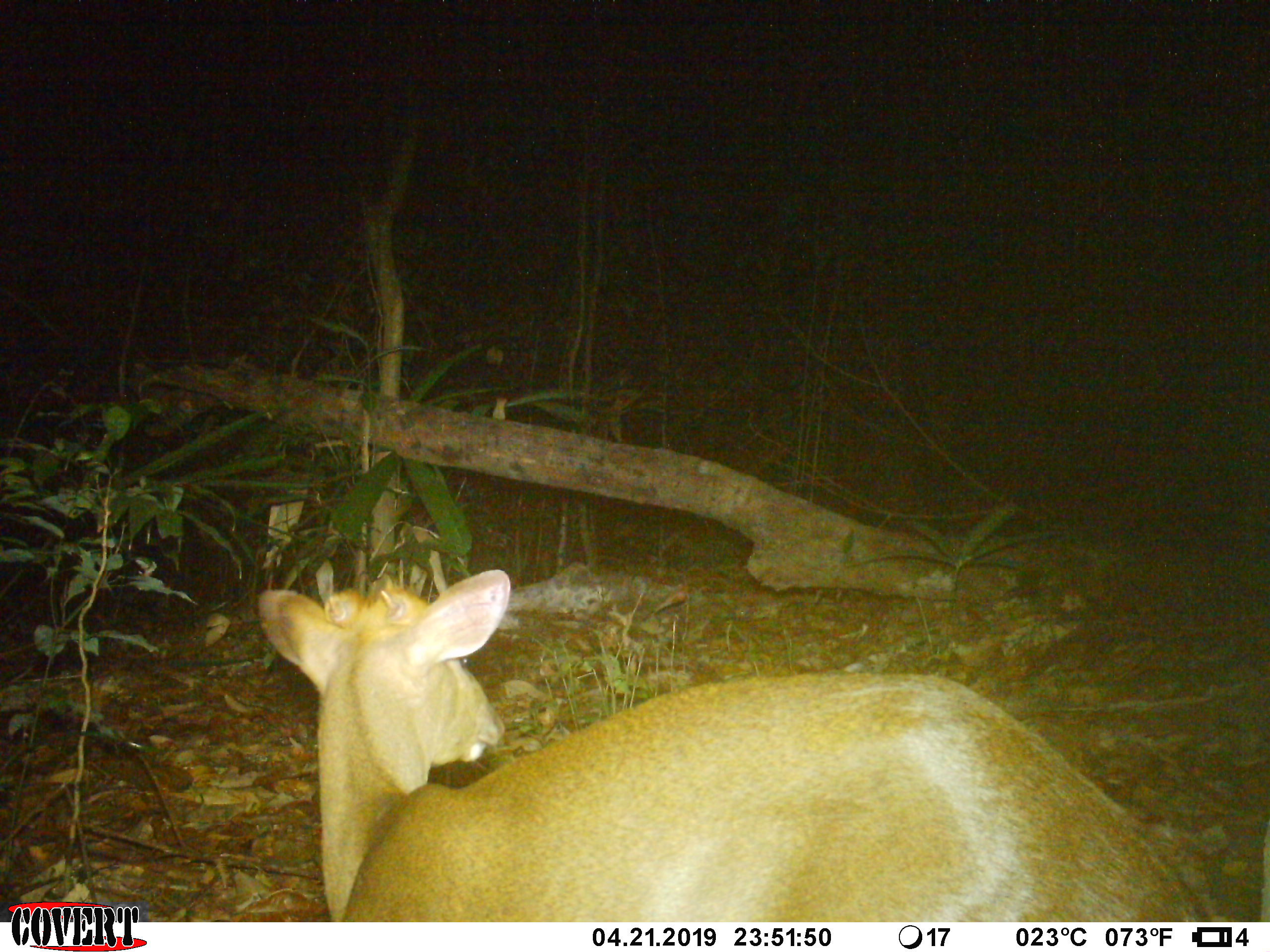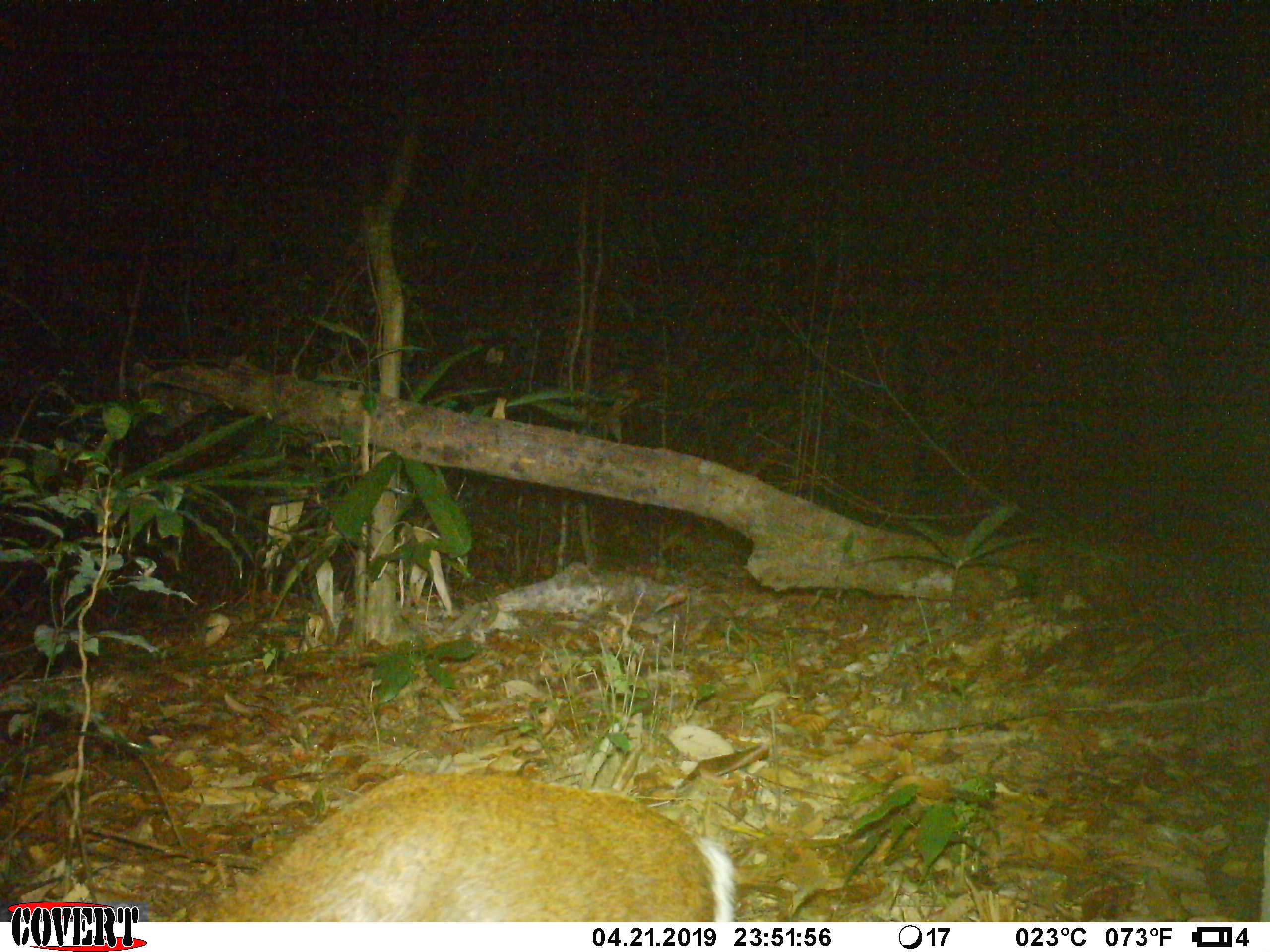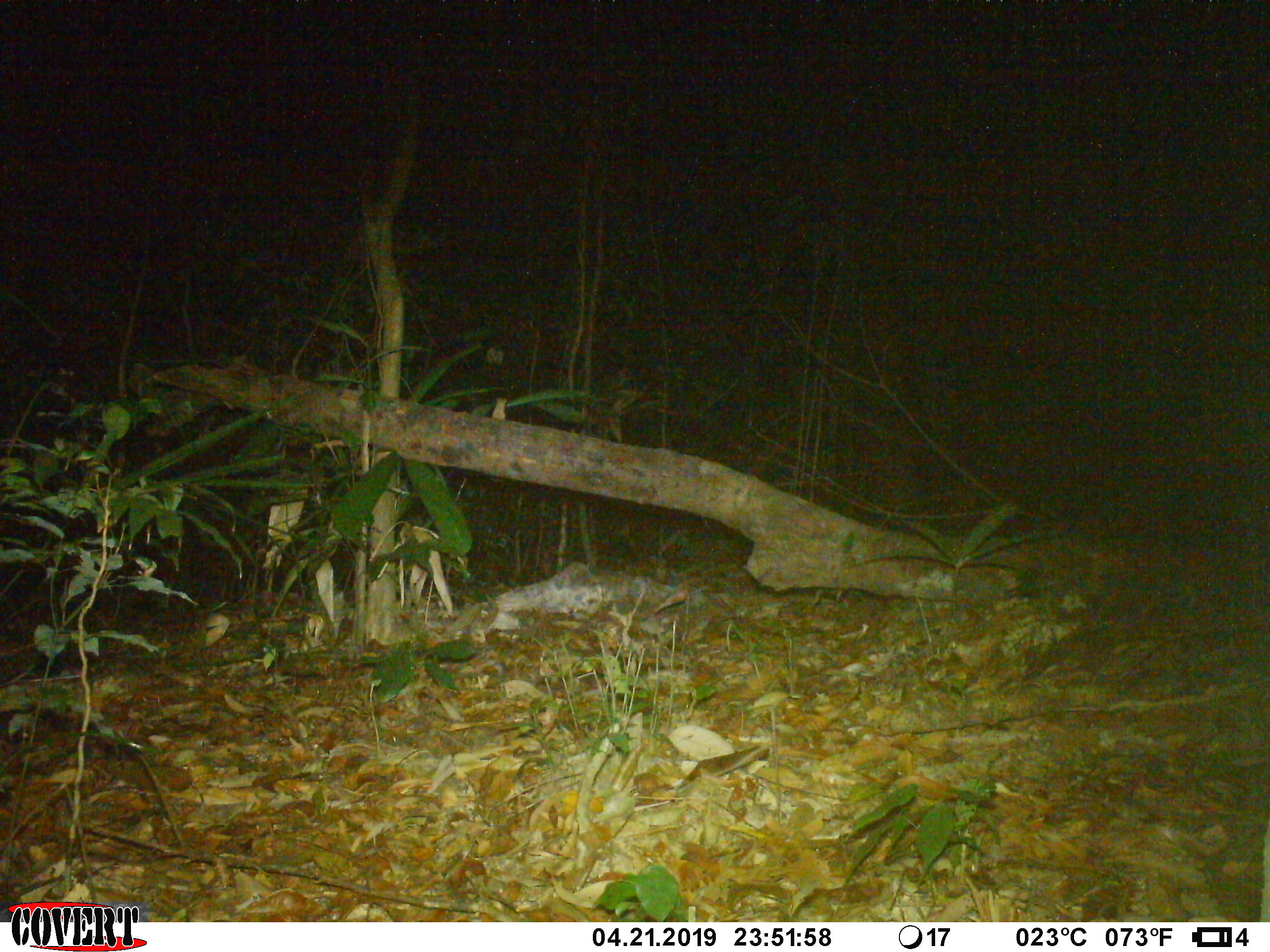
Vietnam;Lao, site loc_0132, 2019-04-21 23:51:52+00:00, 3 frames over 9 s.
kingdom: Animalia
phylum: Chordata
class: Mammalia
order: Artiodactyla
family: Cervidae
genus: Muntiacus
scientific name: Muntiacus rooseveltorum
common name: roosevelt's muntjac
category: roosevelts muntjac group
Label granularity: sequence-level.